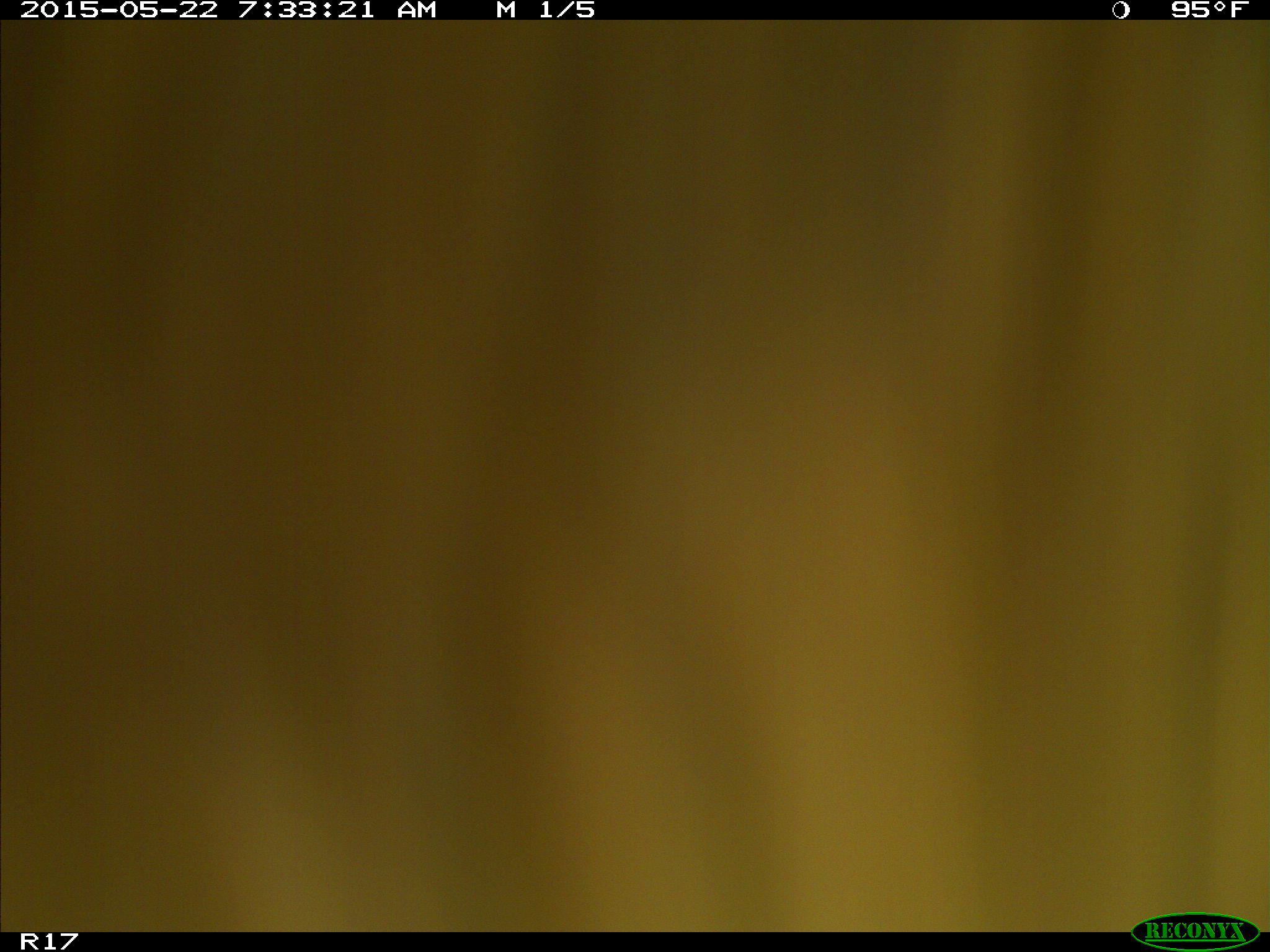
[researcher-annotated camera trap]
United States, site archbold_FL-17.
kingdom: Animalia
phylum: Chordata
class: Mammalia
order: Artiodactyla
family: Bovidae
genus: Bos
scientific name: Bos taurus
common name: domestic cow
Bos taurus (domestic cow).